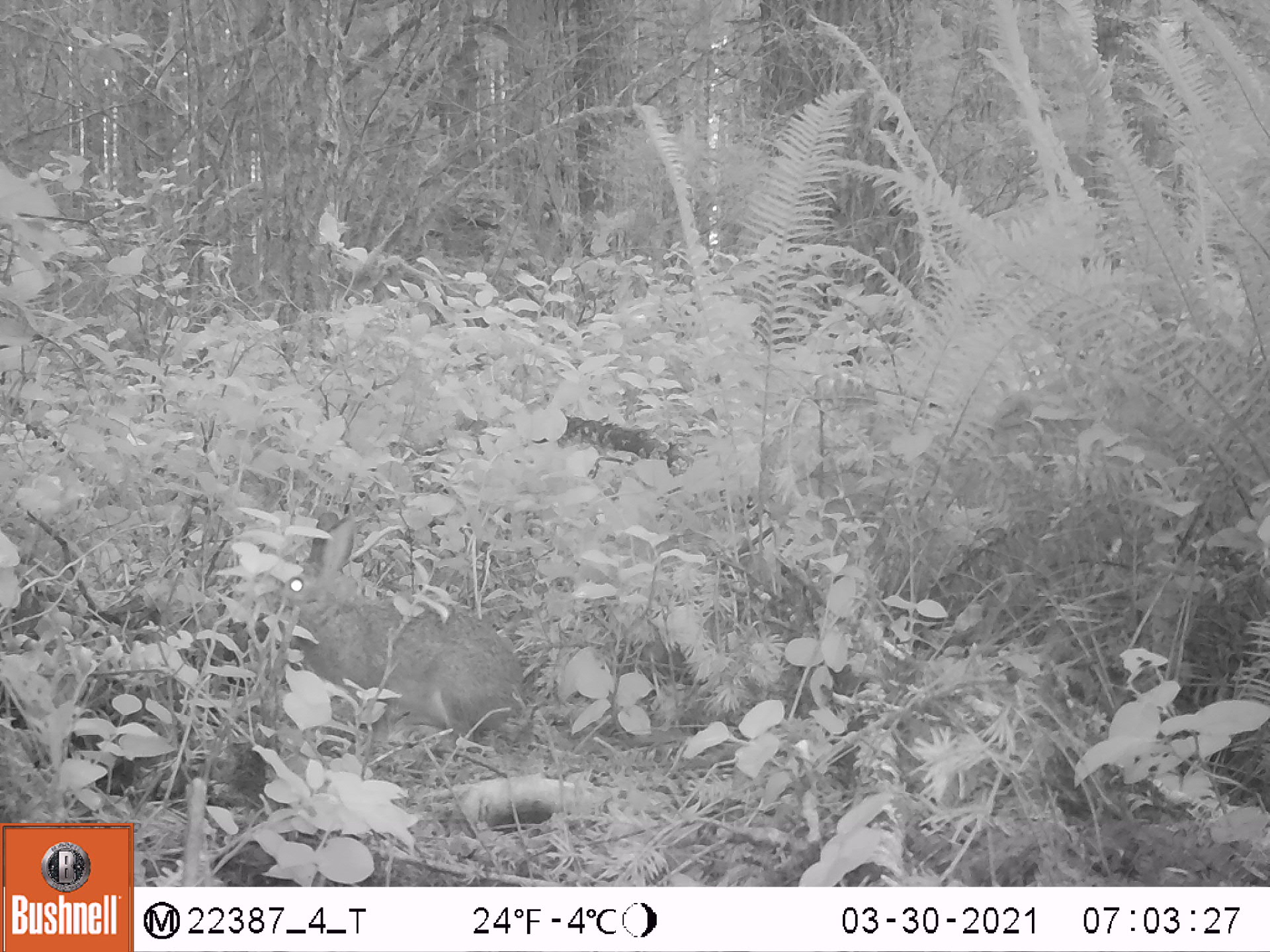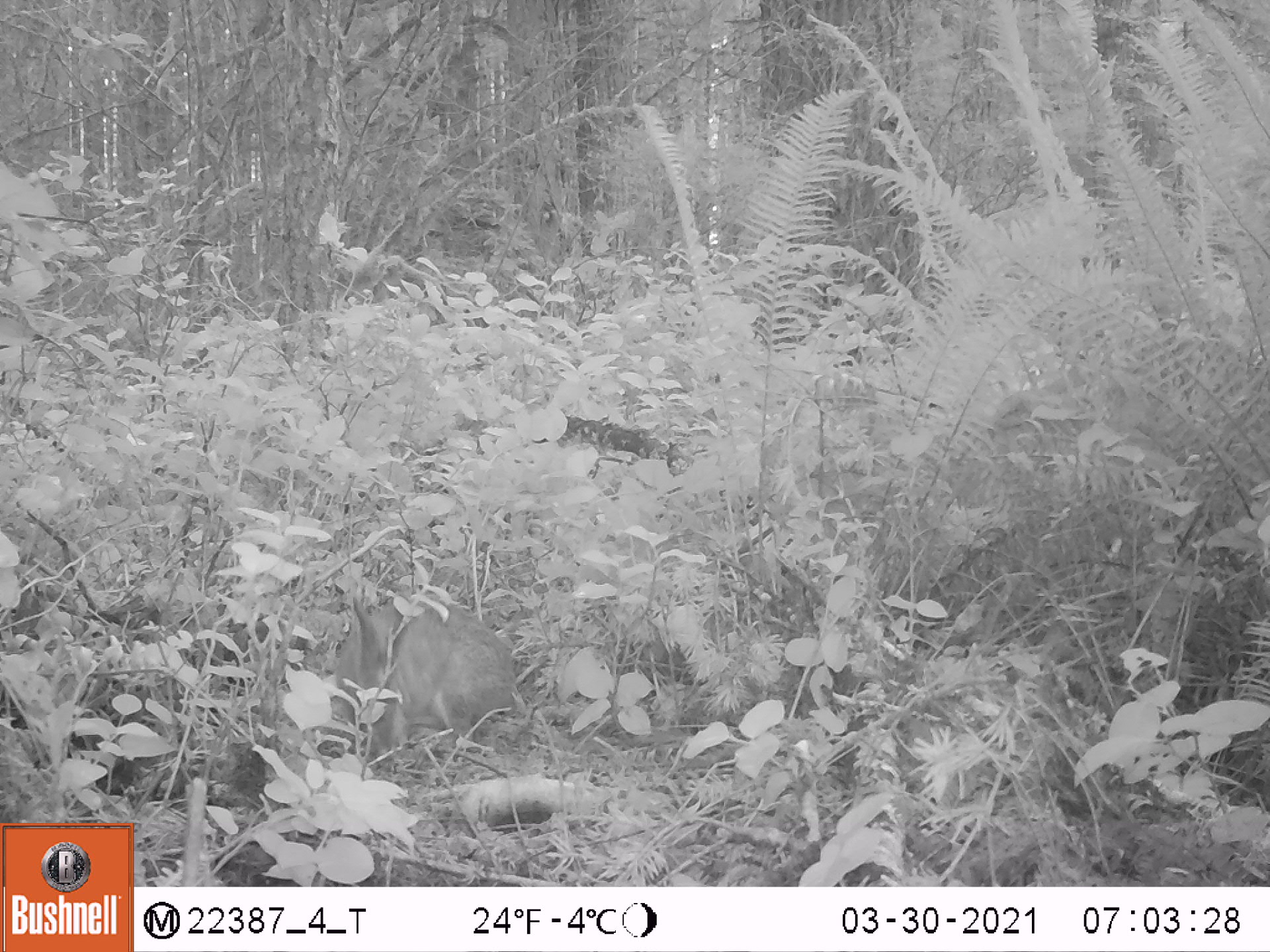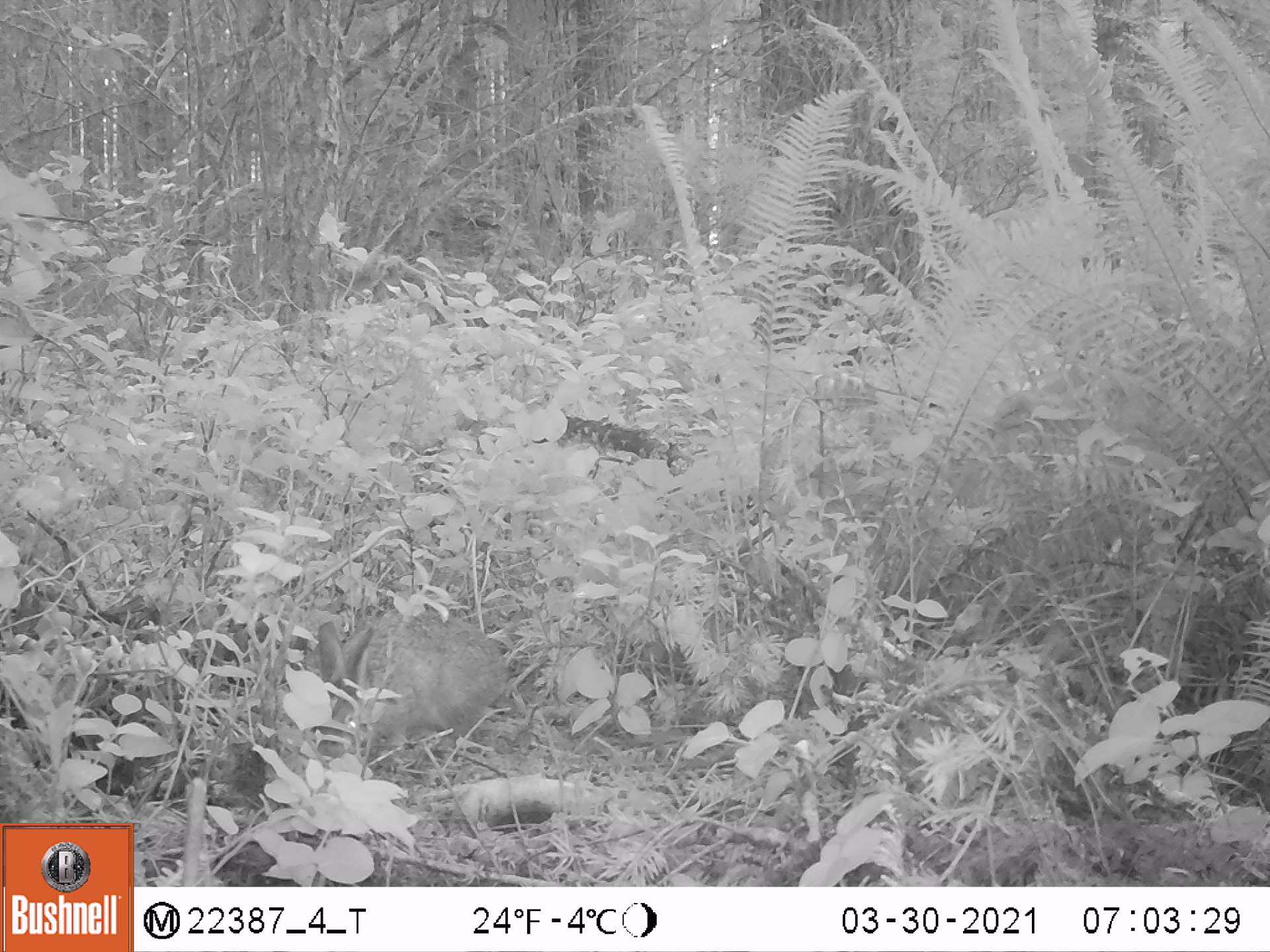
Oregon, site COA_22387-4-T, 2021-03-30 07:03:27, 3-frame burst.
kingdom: Animalia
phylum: Chordata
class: Mammalia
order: Lagomorpha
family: Leporidae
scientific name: Leporidae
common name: hares and rabbits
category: leporidae family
Leporidae family (hares and rabbits) (Leporidae).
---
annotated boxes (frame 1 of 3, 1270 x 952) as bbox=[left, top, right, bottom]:
leporidae family: bbox=[254, 512, 533, 749]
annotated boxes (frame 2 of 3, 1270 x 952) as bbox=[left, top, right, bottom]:
leporidae family: bbox=[309, 590, 524, 759]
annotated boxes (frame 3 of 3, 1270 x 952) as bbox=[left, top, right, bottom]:
leporidae family: bbox=[301, 599, 517, 764]